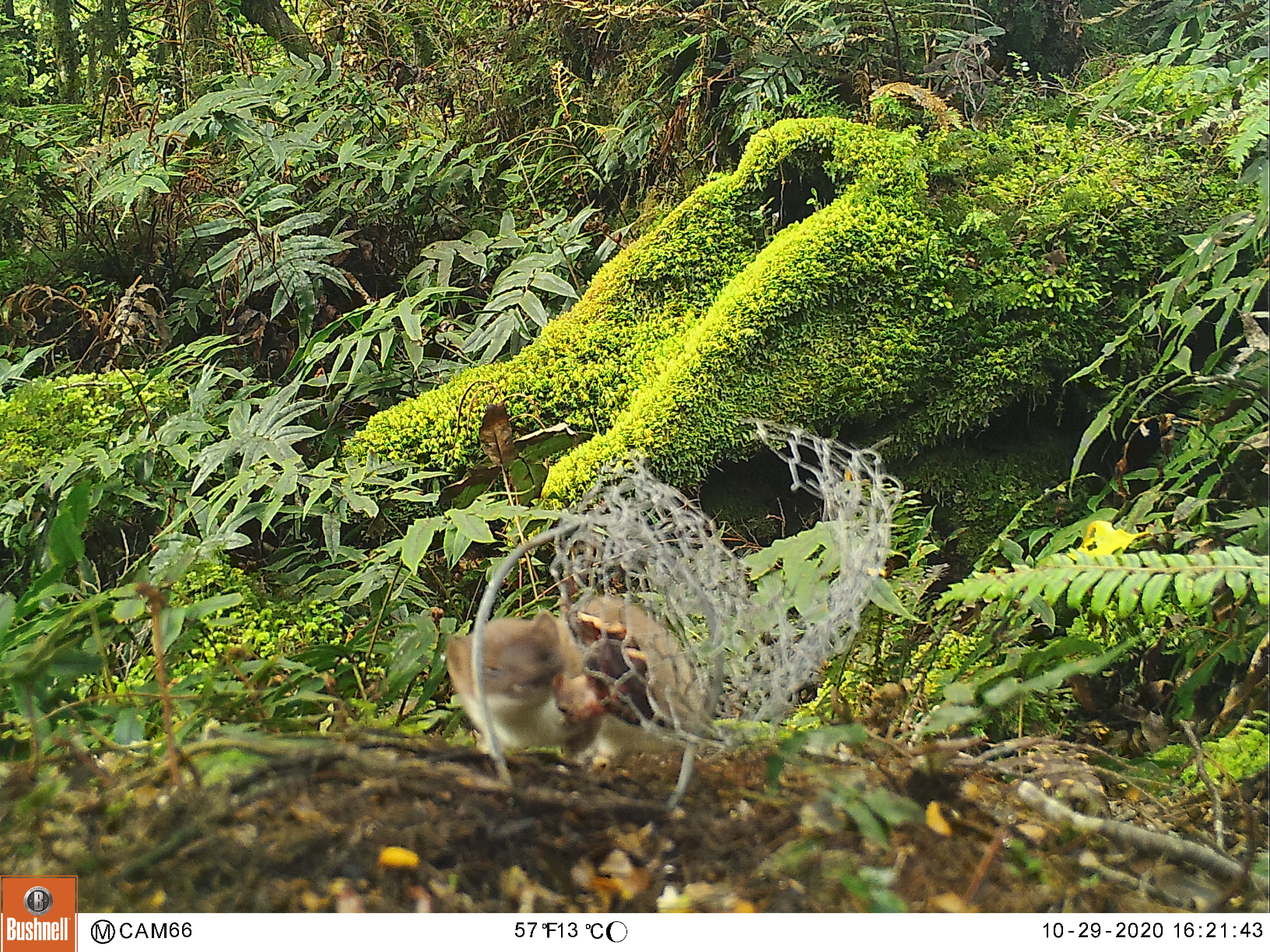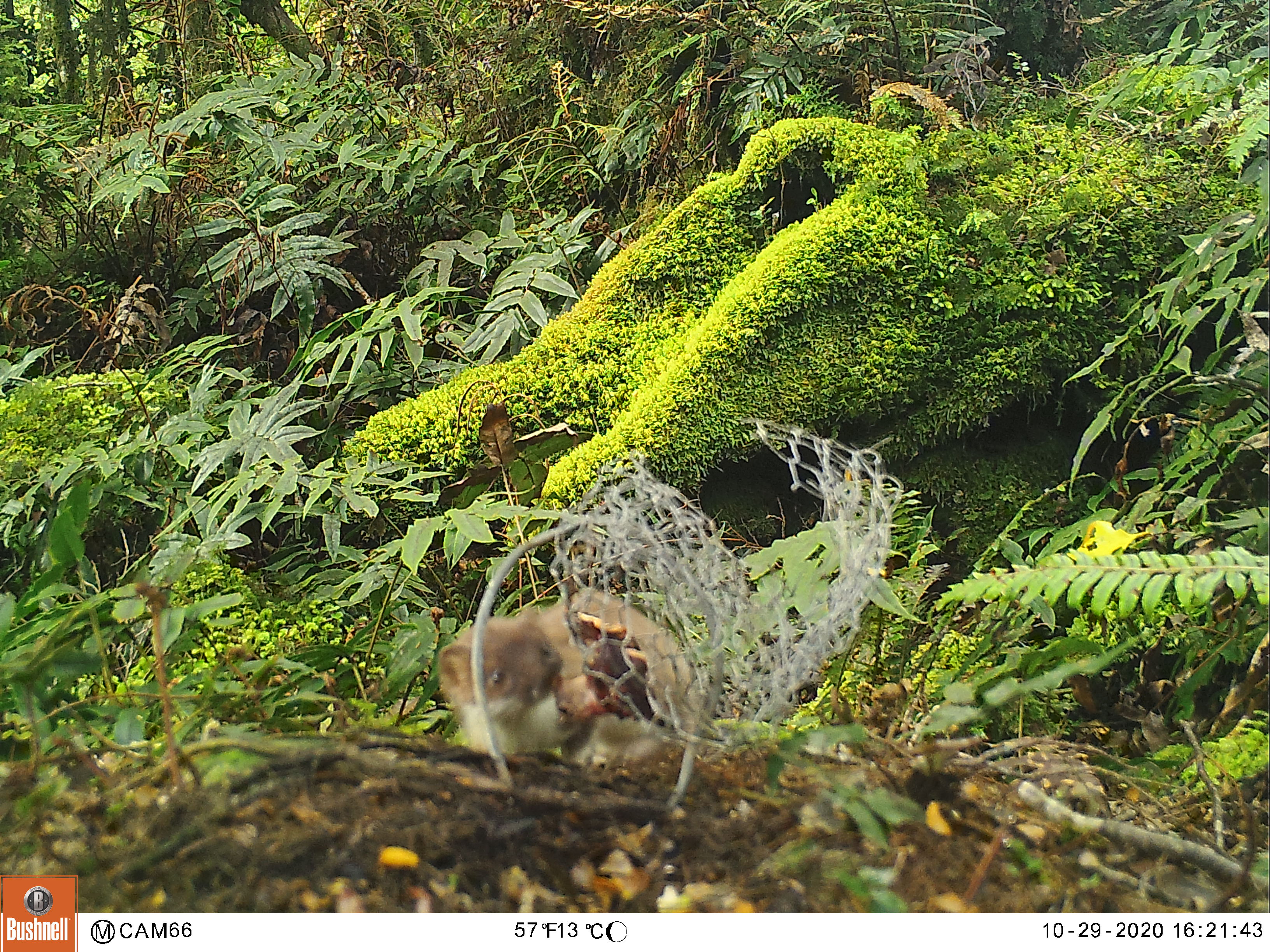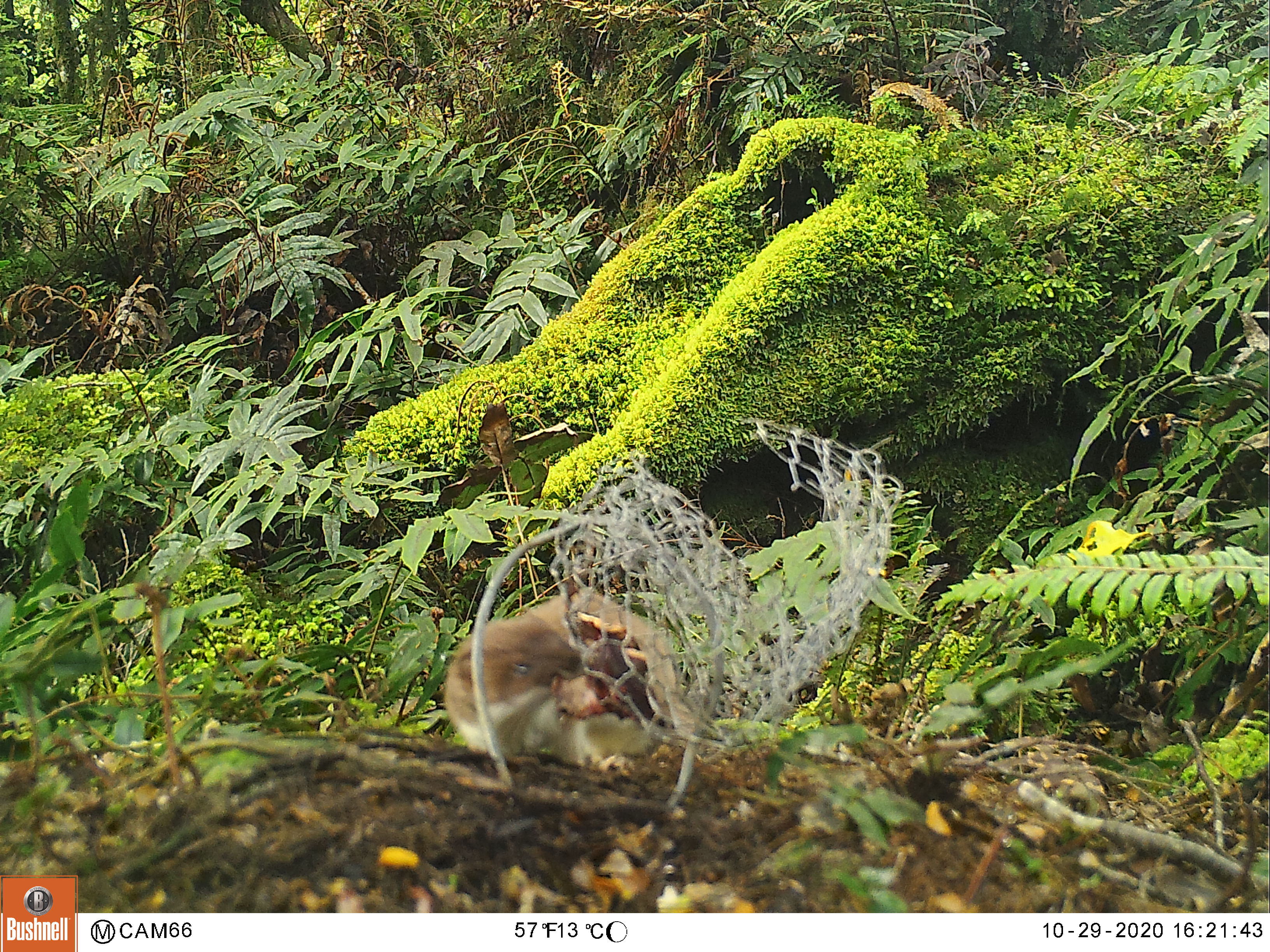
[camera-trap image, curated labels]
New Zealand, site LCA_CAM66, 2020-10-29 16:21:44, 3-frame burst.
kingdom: Animalia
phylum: Chordata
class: Mammalia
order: Carnivora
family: Mustelidae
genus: Mustela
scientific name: Mustela erminea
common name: stoat